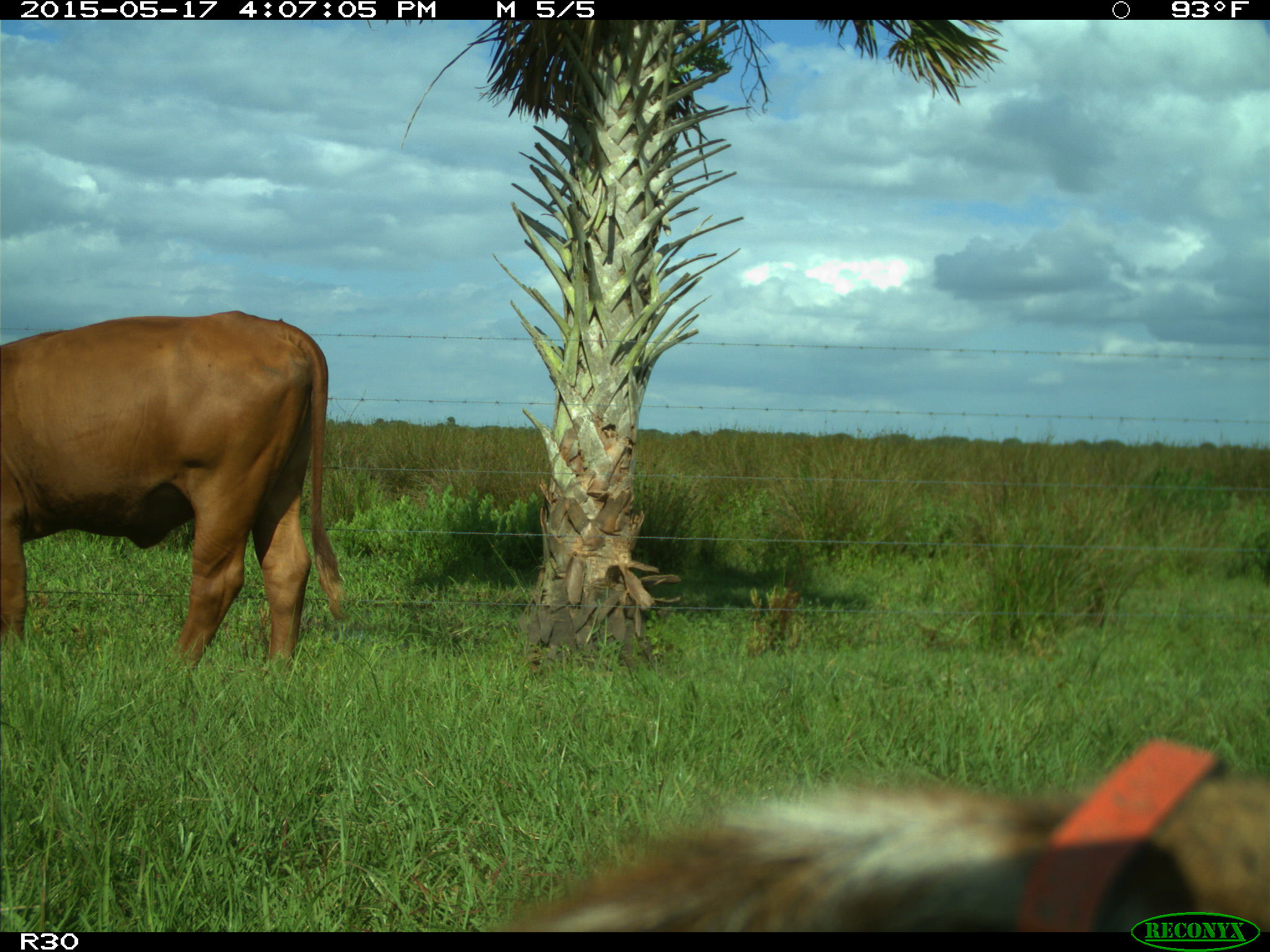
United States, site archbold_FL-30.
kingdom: Animalia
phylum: Chordata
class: Mammalia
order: Artiodactyla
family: Bovidae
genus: Bos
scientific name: Bos taurus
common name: domestic cow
Bos taurus (domestic cow).